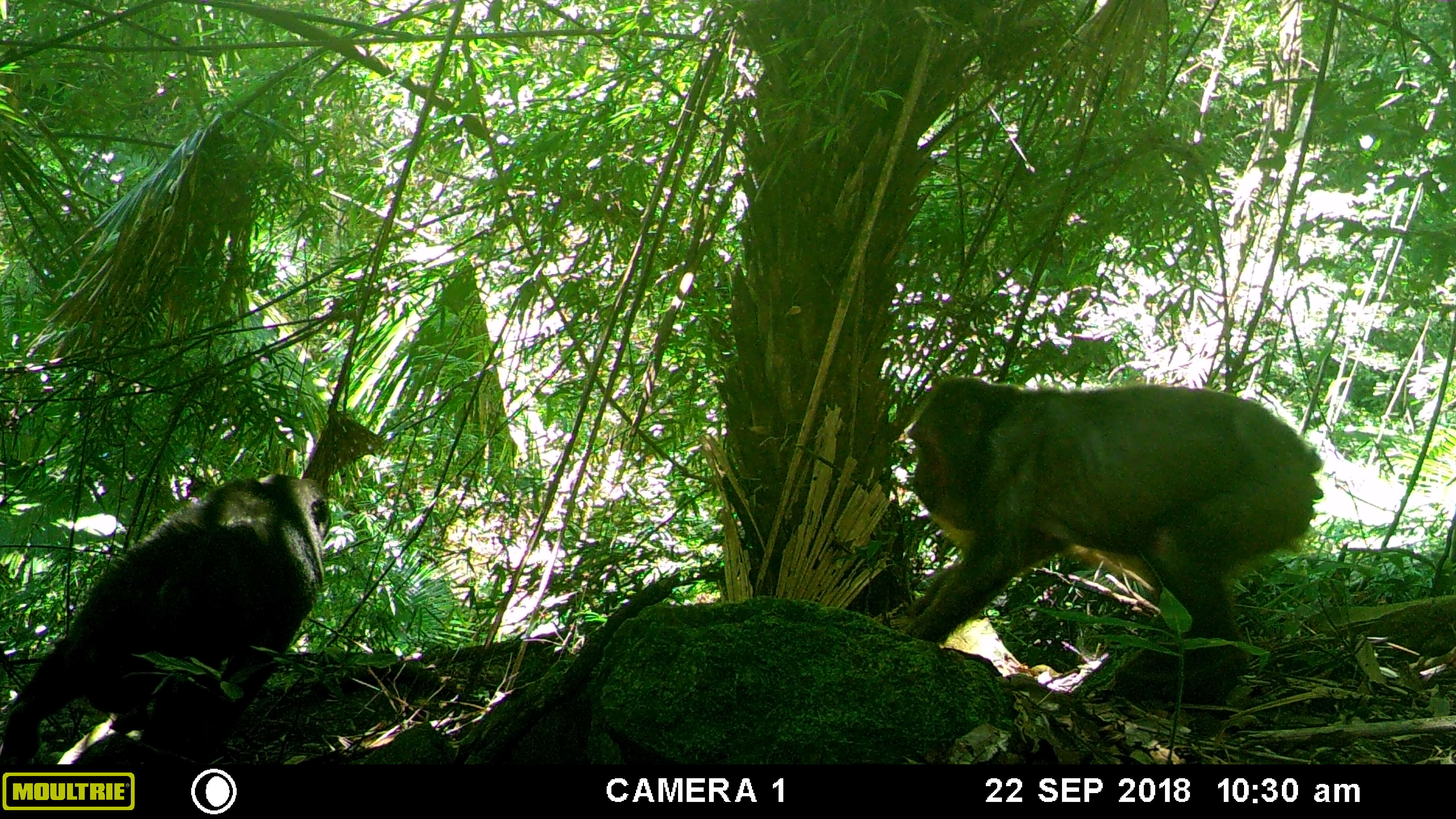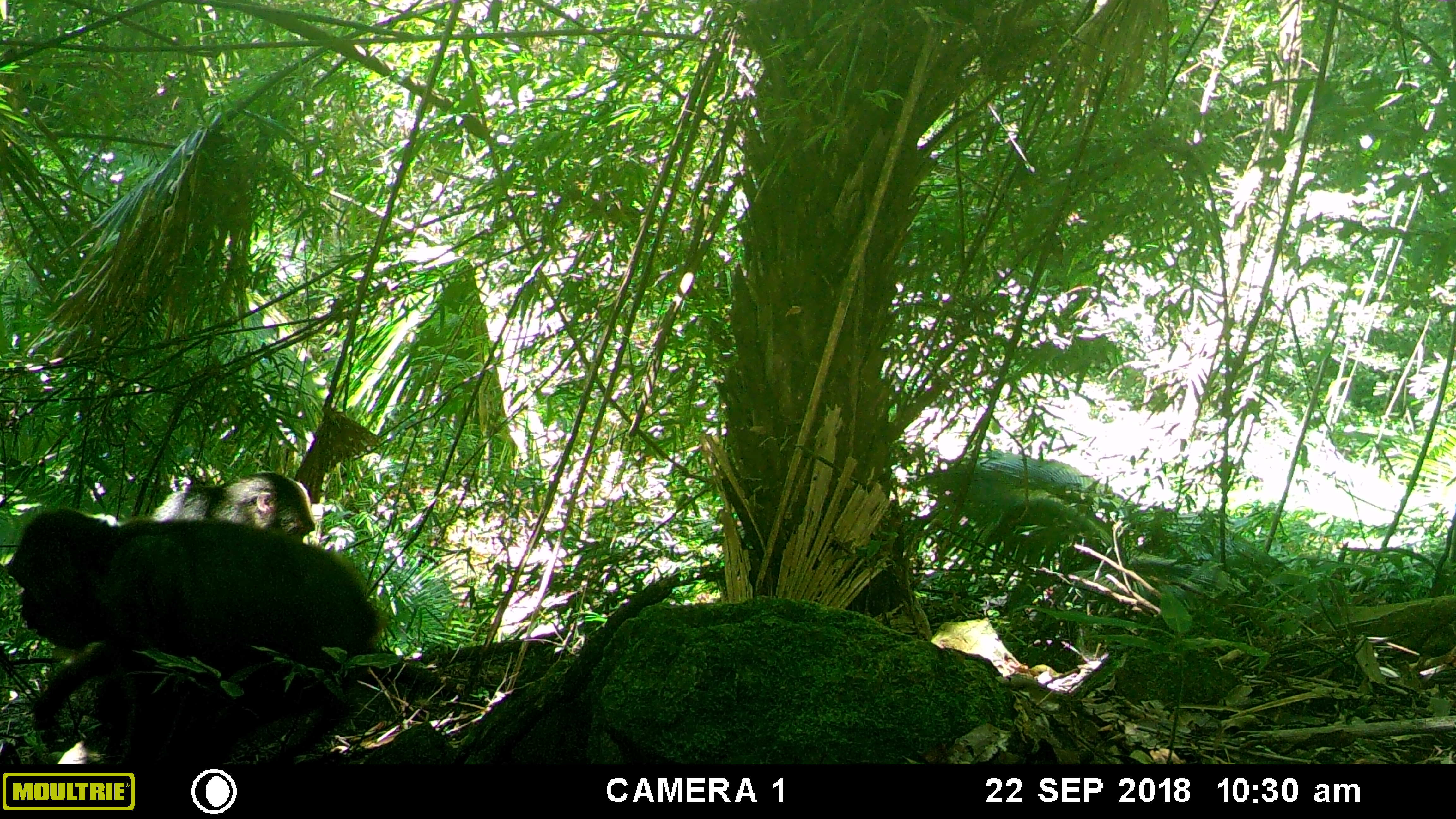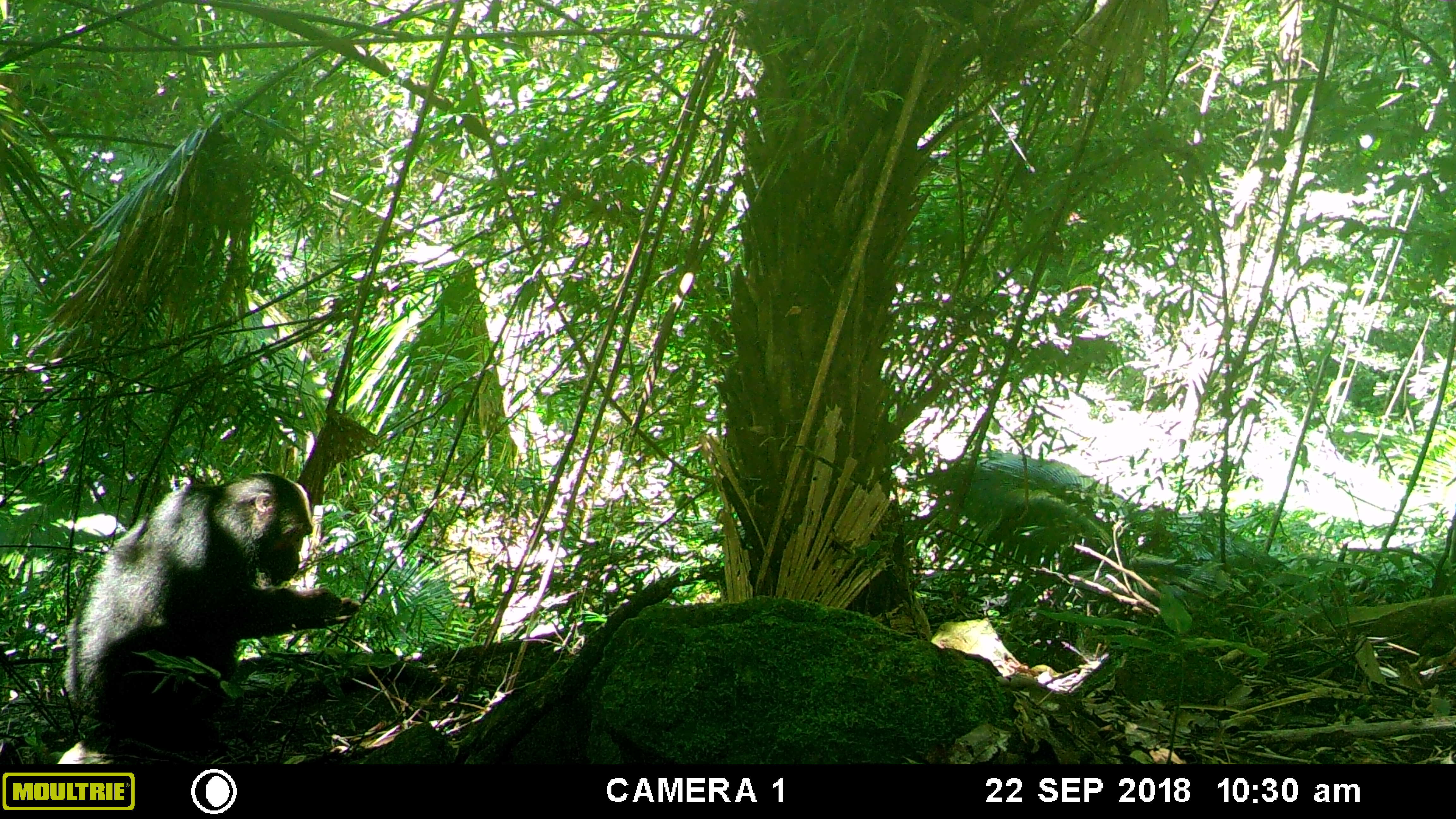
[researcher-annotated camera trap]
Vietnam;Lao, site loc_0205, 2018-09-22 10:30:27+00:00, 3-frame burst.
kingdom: Animalia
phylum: Chordata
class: Mammalia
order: Primates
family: Cercopithecidae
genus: Macaca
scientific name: Macaca arctoides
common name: stump-tailed macaque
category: stump tailed macaque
Stump tailed macaque (stump-tailed macaque) (Macaca arctoides). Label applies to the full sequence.